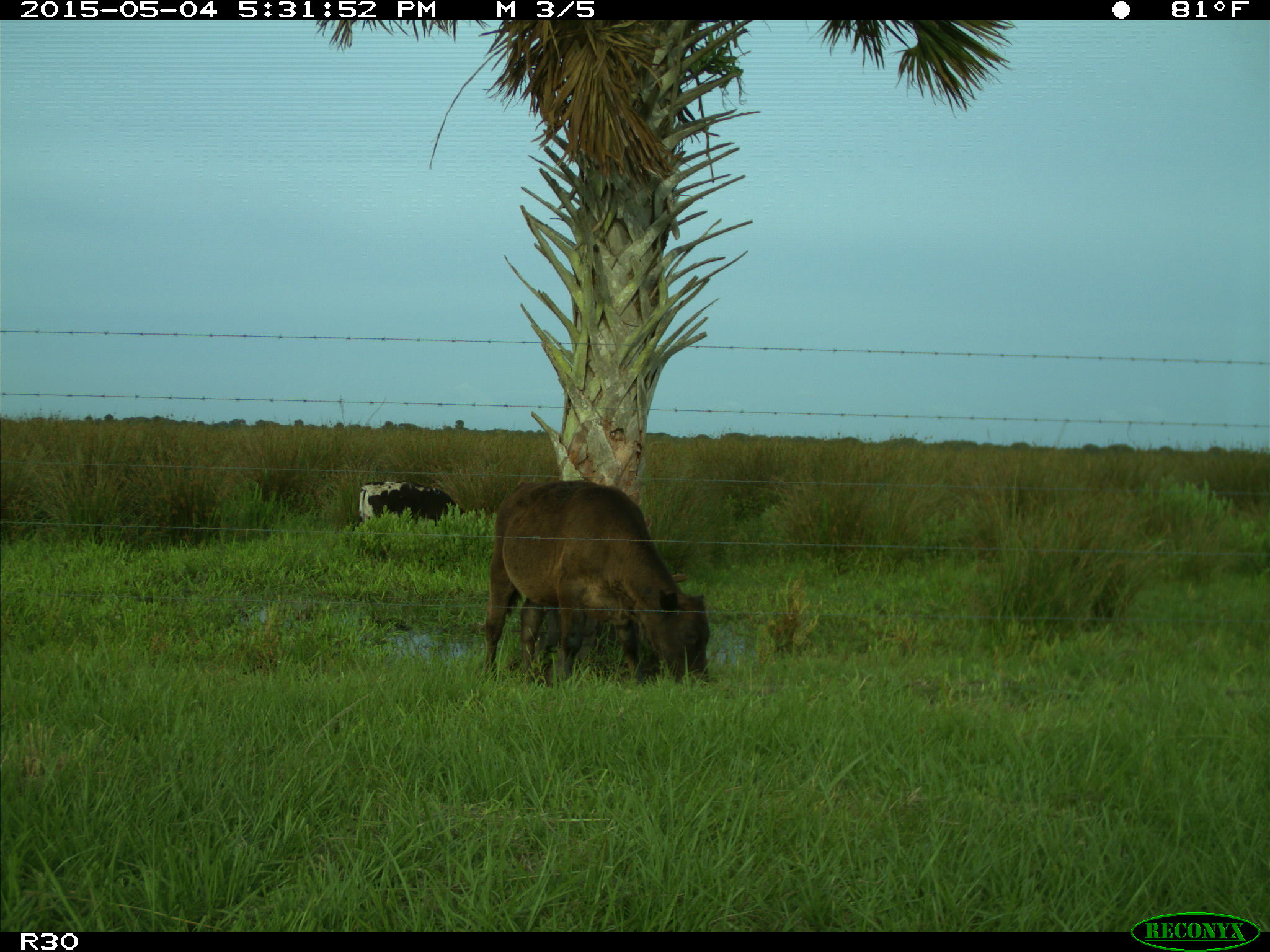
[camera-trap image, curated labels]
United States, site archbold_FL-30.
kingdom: Animalia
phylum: Chordata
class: Mammalia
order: Artiodactyla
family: Bovidae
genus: Bos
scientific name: Bos taurus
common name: domestic cow